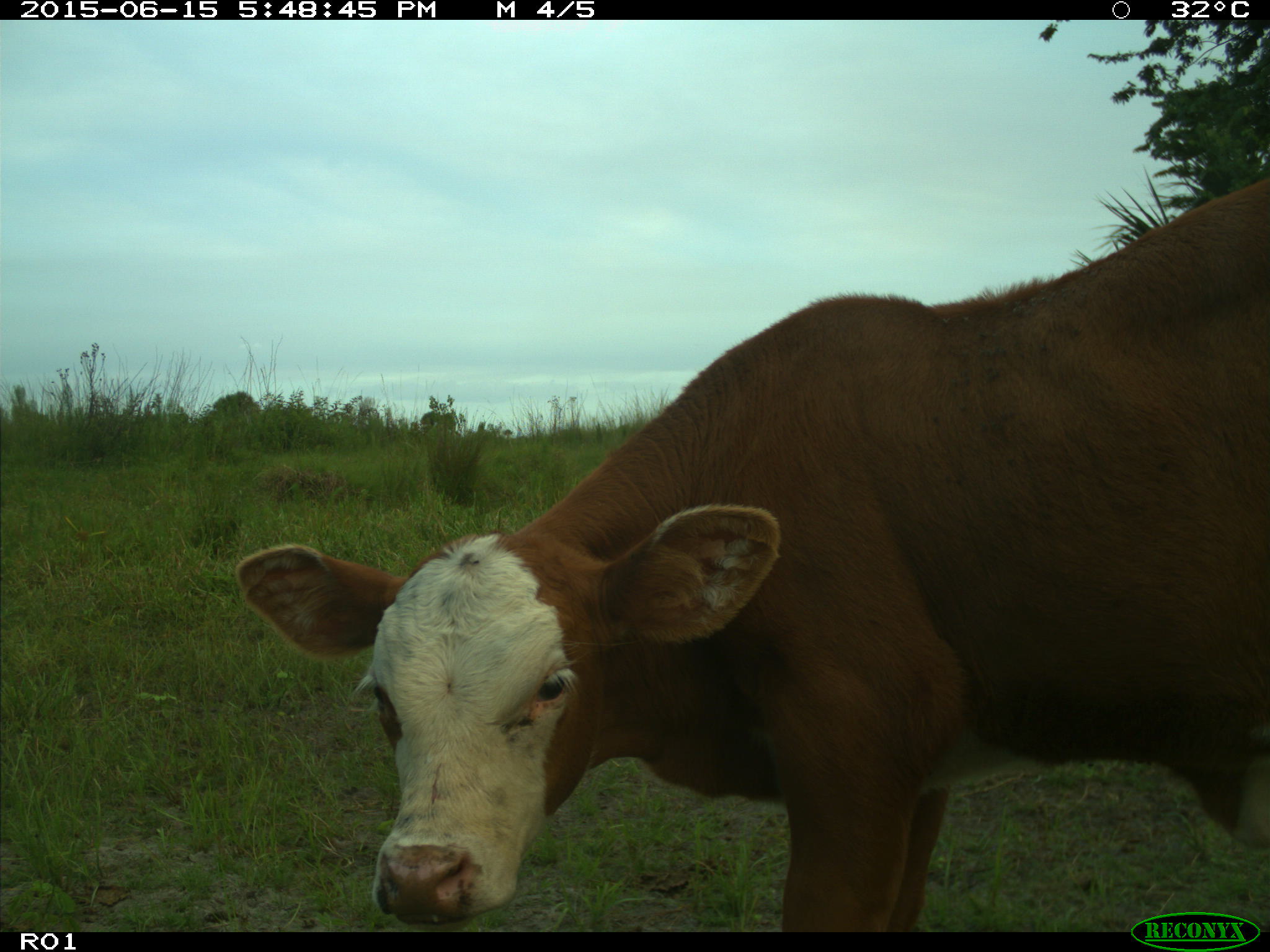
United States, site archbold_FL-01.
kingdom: Animalia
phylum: Chordata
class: Mammalia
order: Artiodactyla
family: Bovidae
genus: Bos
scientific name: Bos taurus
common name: domestic cow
Bos taurus (domestic cow).